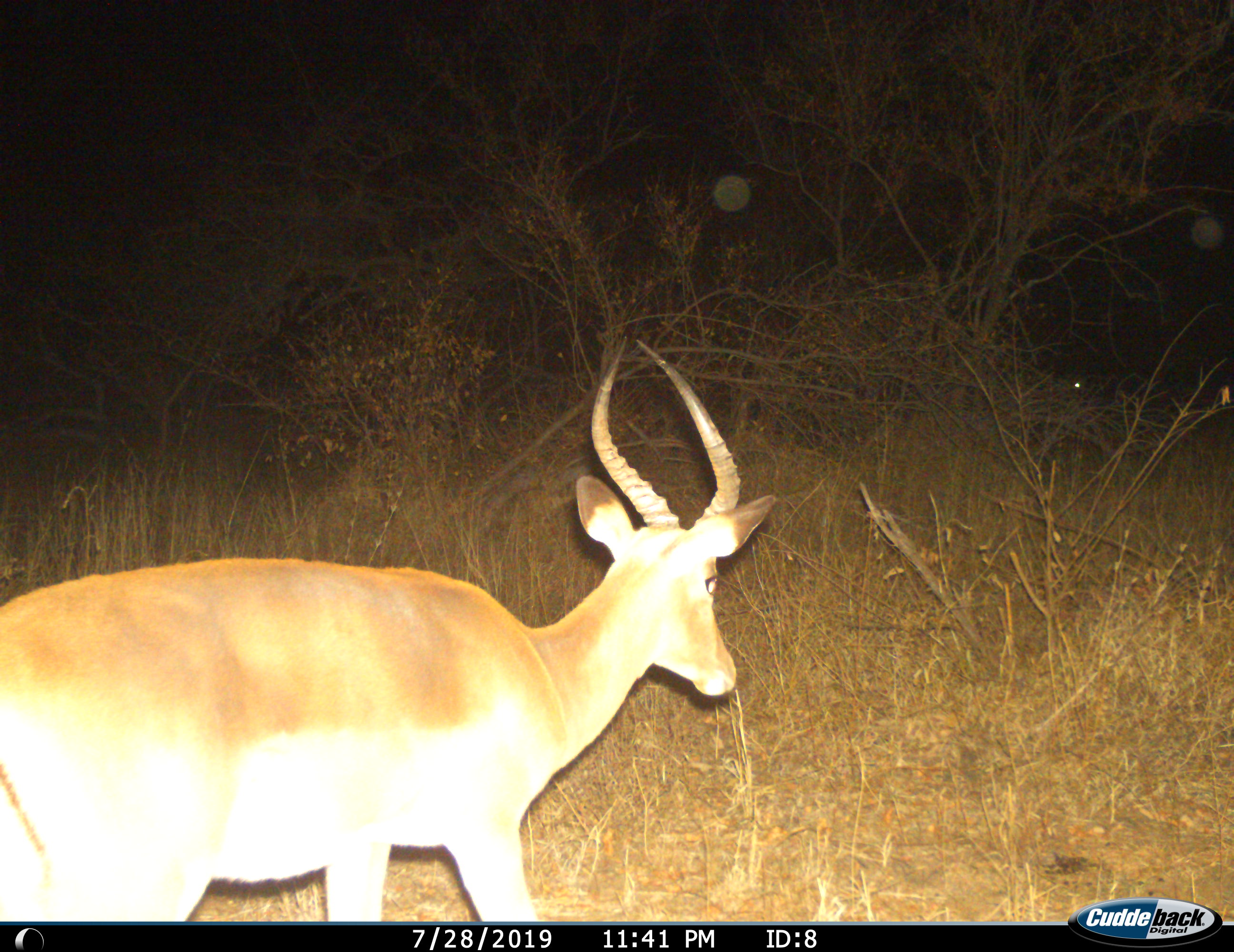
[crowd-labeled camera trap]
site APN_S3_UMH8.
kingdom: Animalia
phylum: Chordata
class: Mammalia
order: Artiodactyla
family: Bovidae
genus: Aepyceros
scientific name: Aepyceros melampus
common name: impala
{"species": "impala (Aepyceros melampus)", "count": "1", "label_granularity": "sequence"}